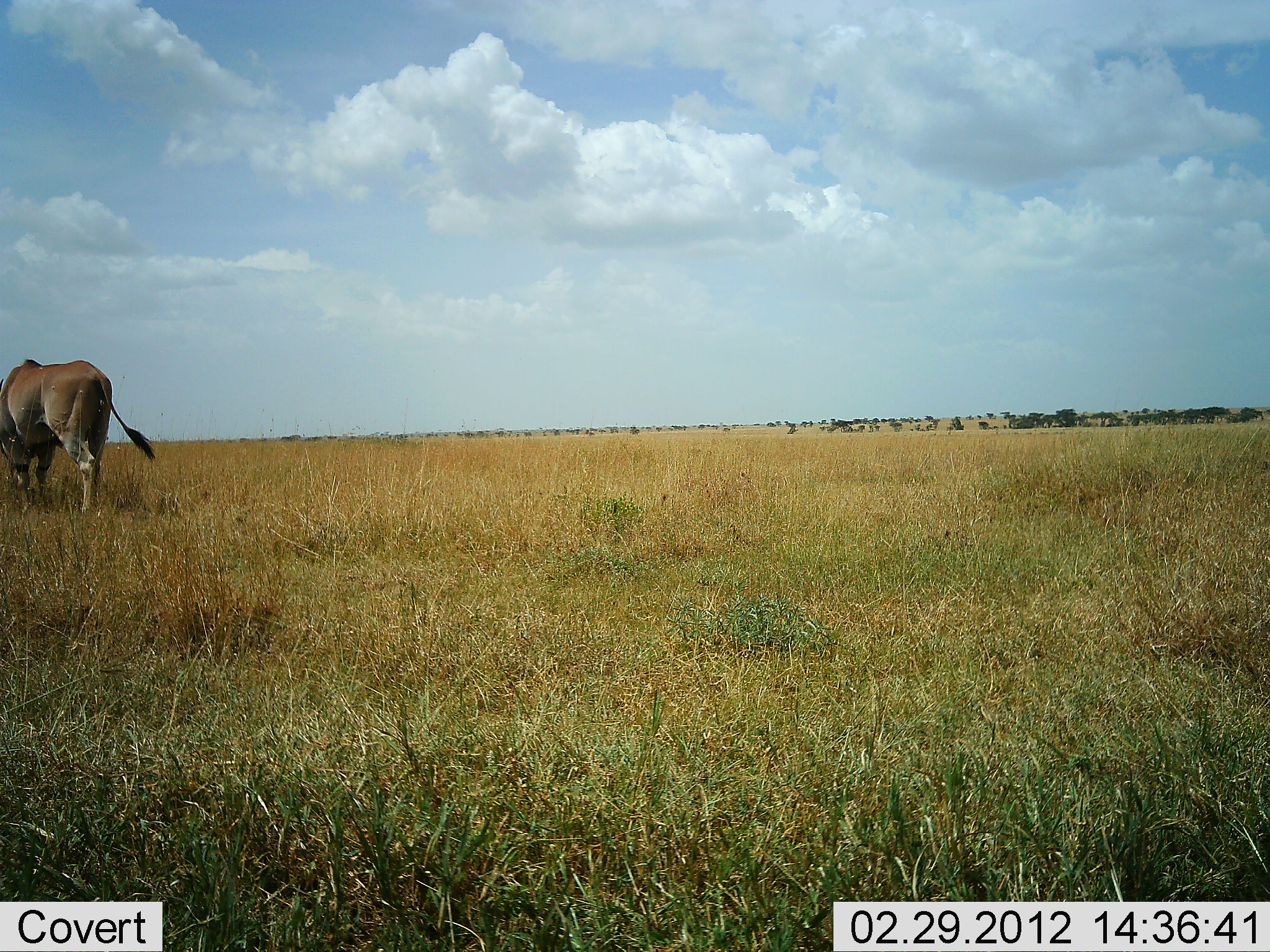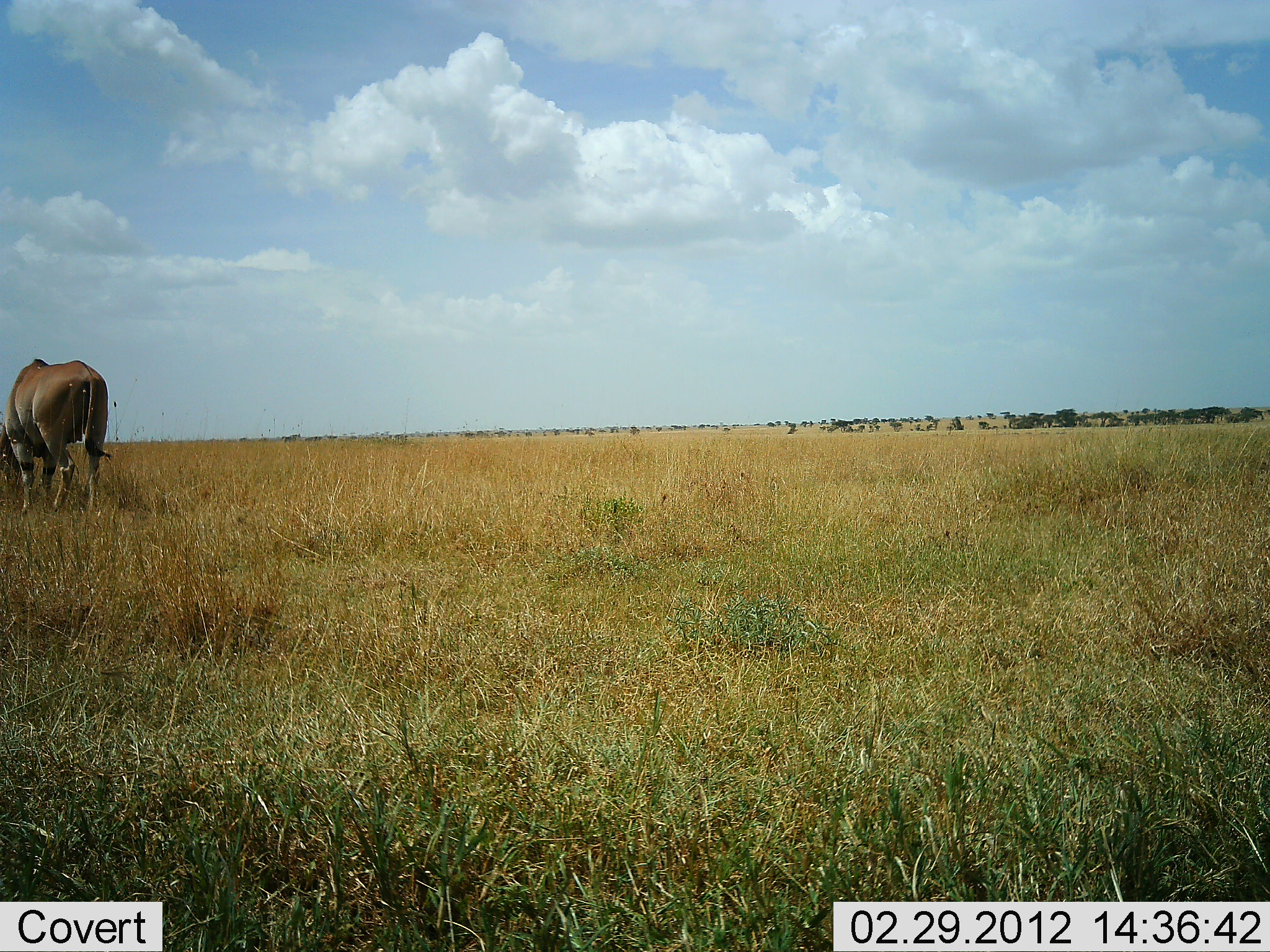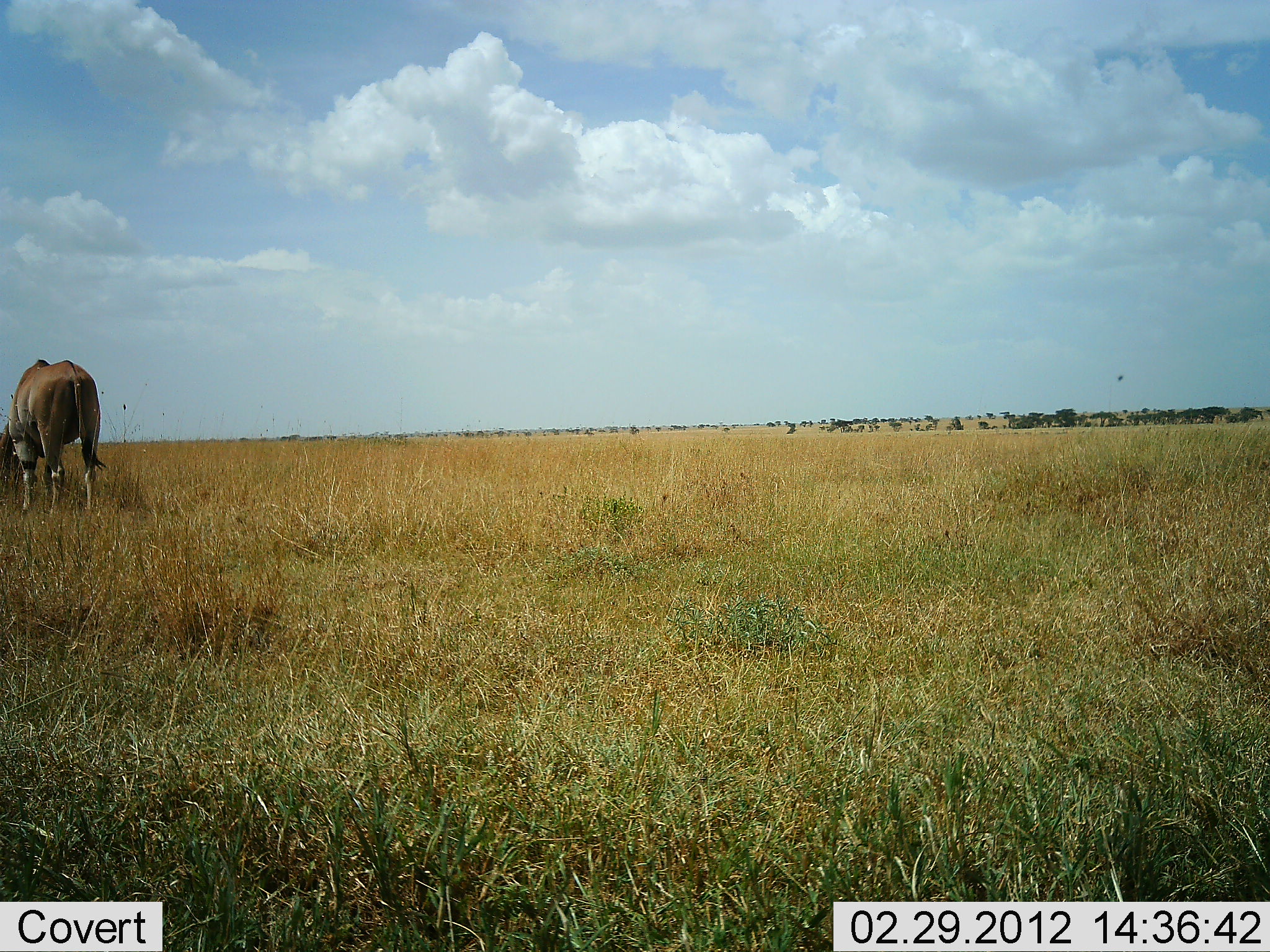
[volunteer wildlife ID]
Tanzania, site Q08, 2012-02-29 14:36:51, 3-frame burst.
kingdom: Animalia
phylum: Chordata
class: Mammalia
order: Artiodactyla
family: Bovidae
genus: Tragelaphus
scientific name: Tragelaphus oryx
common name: eland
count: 1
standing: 33%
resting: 0%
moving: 0%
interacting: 0%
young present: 0%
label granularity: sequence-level